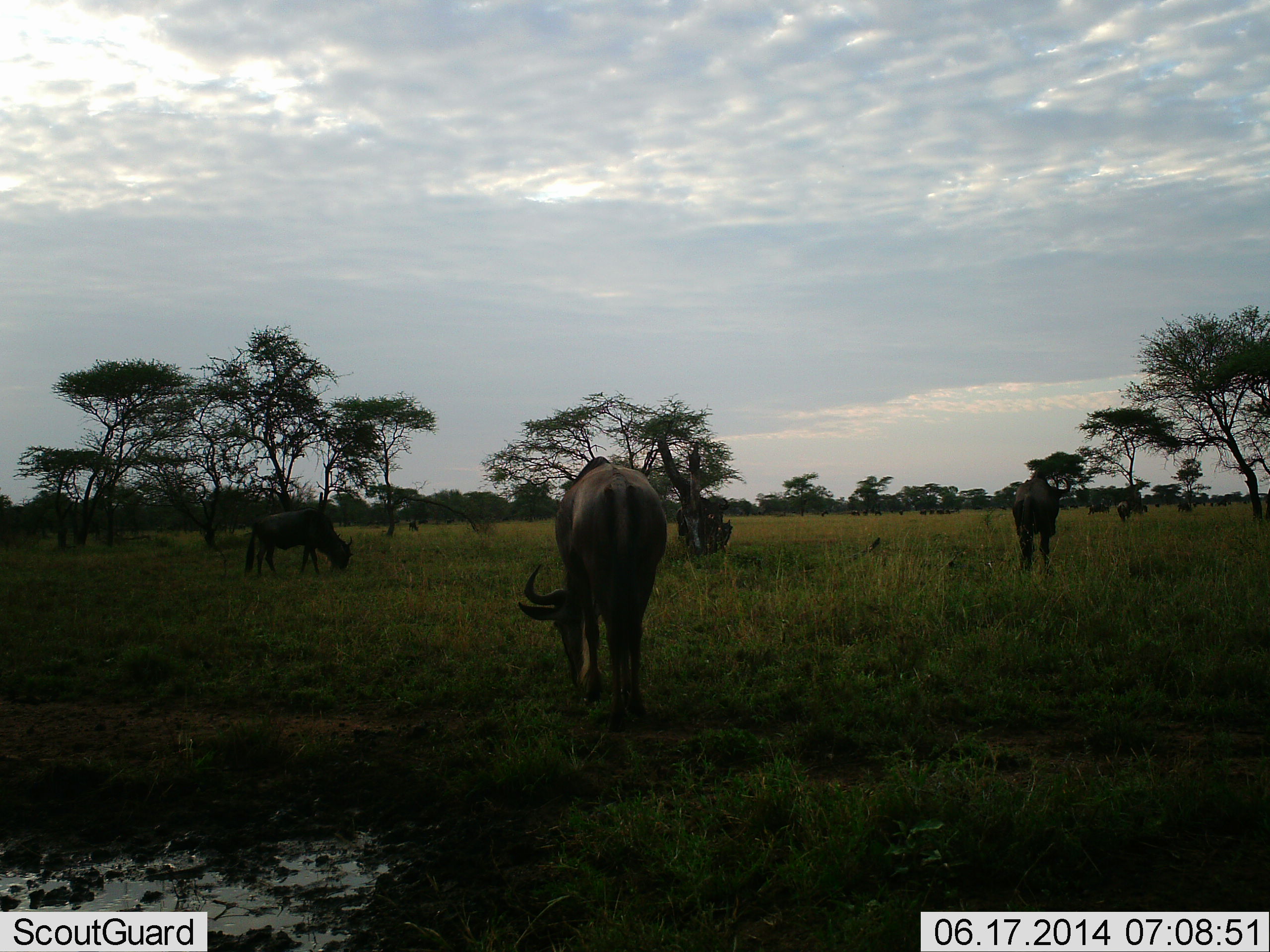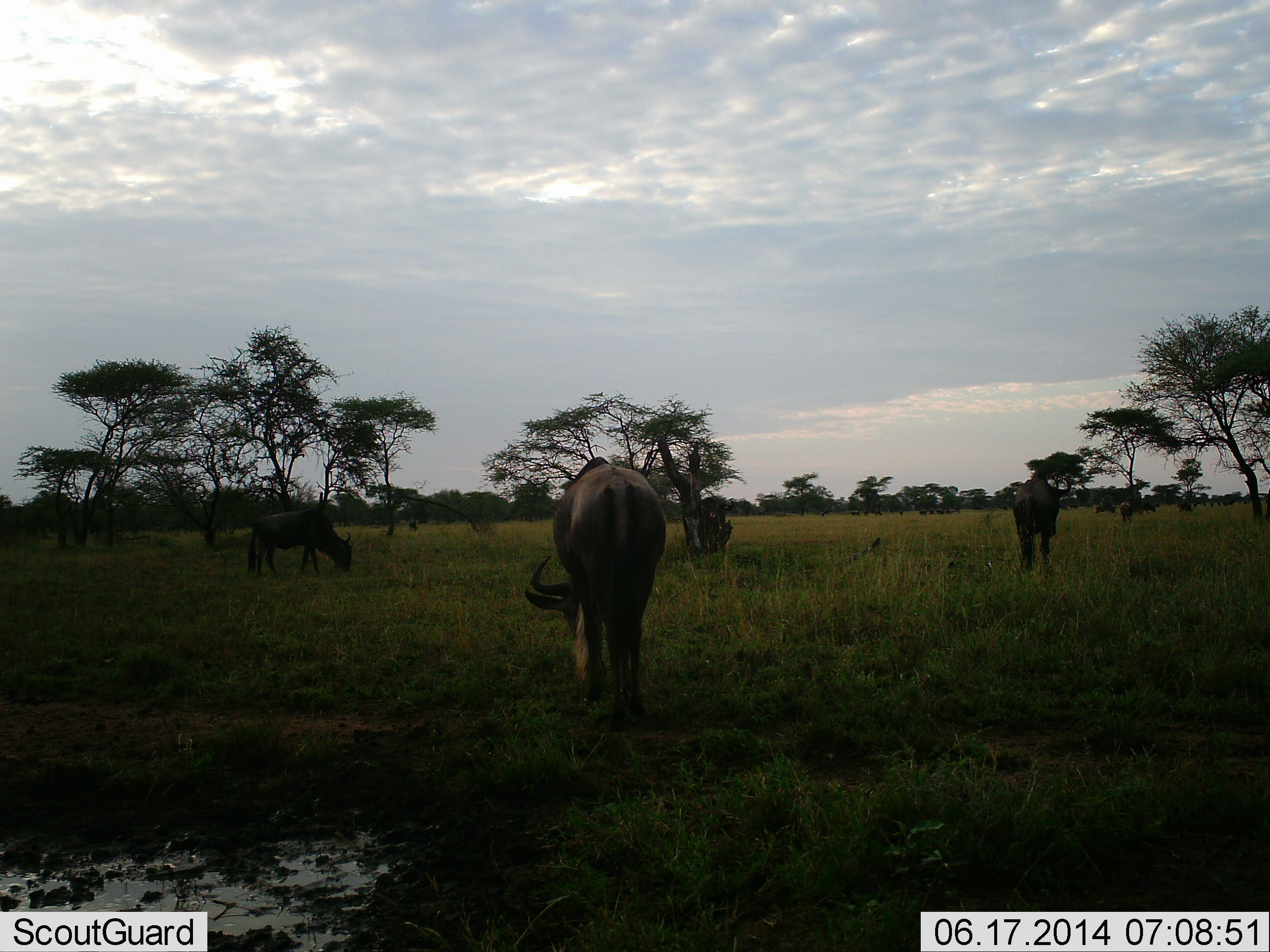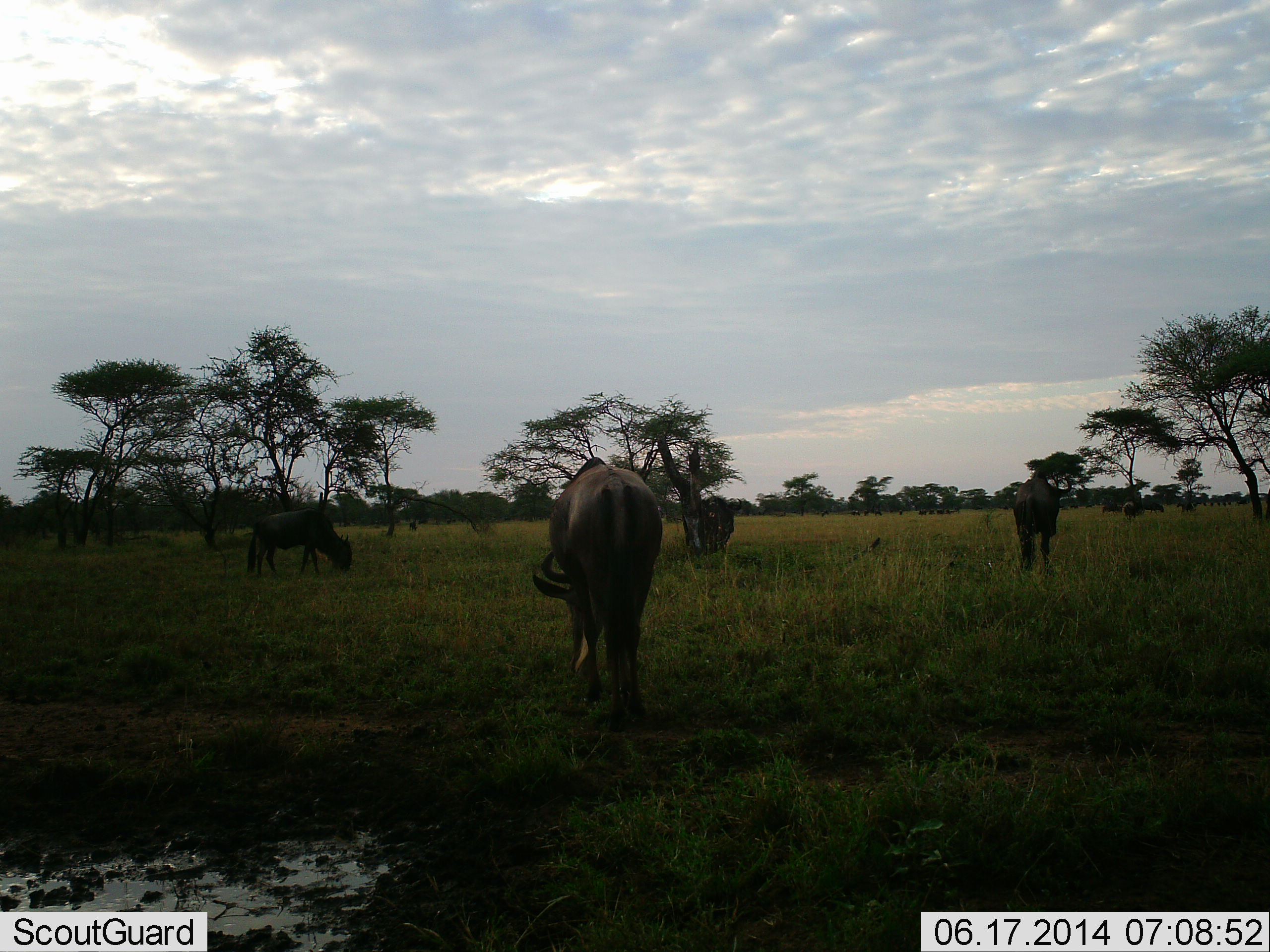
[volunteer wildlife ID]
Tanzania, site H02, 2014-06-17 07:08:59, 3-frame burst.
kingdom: Animalia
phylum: Chordata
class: Mammalia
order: Artiodactyla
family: Bovidae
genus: Connochaetes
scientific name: Connochaetes taurinus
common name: blue wildebeest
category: wildebeest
Wildebeest (blue wildebeest) (Connochaetes taurinus), count 9. Behavior (volunteer vote fractions): standing 30%, resting 0%, moving 30%, interacting 10%. Young present (vote fraction): 0%. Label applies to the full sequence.